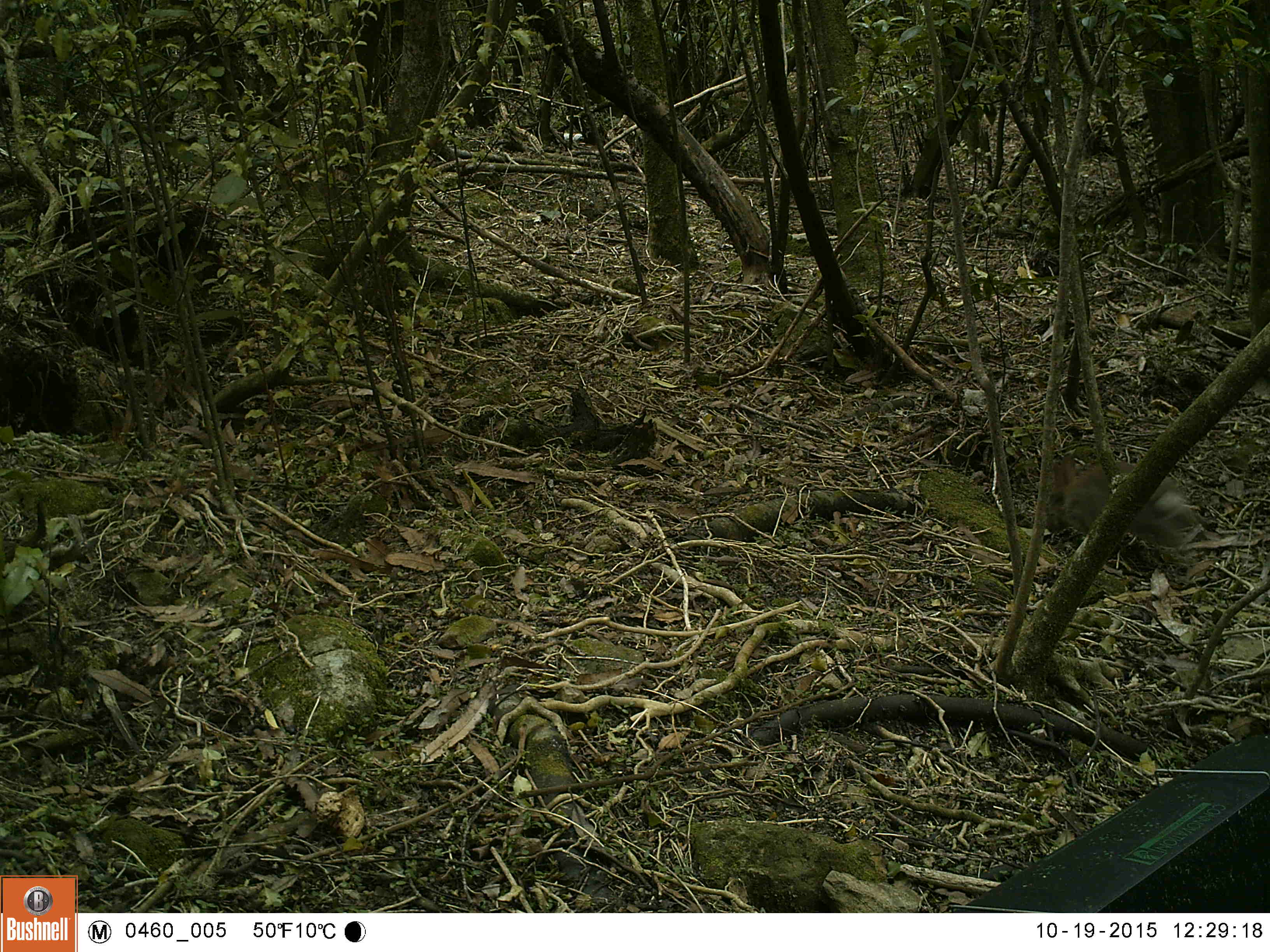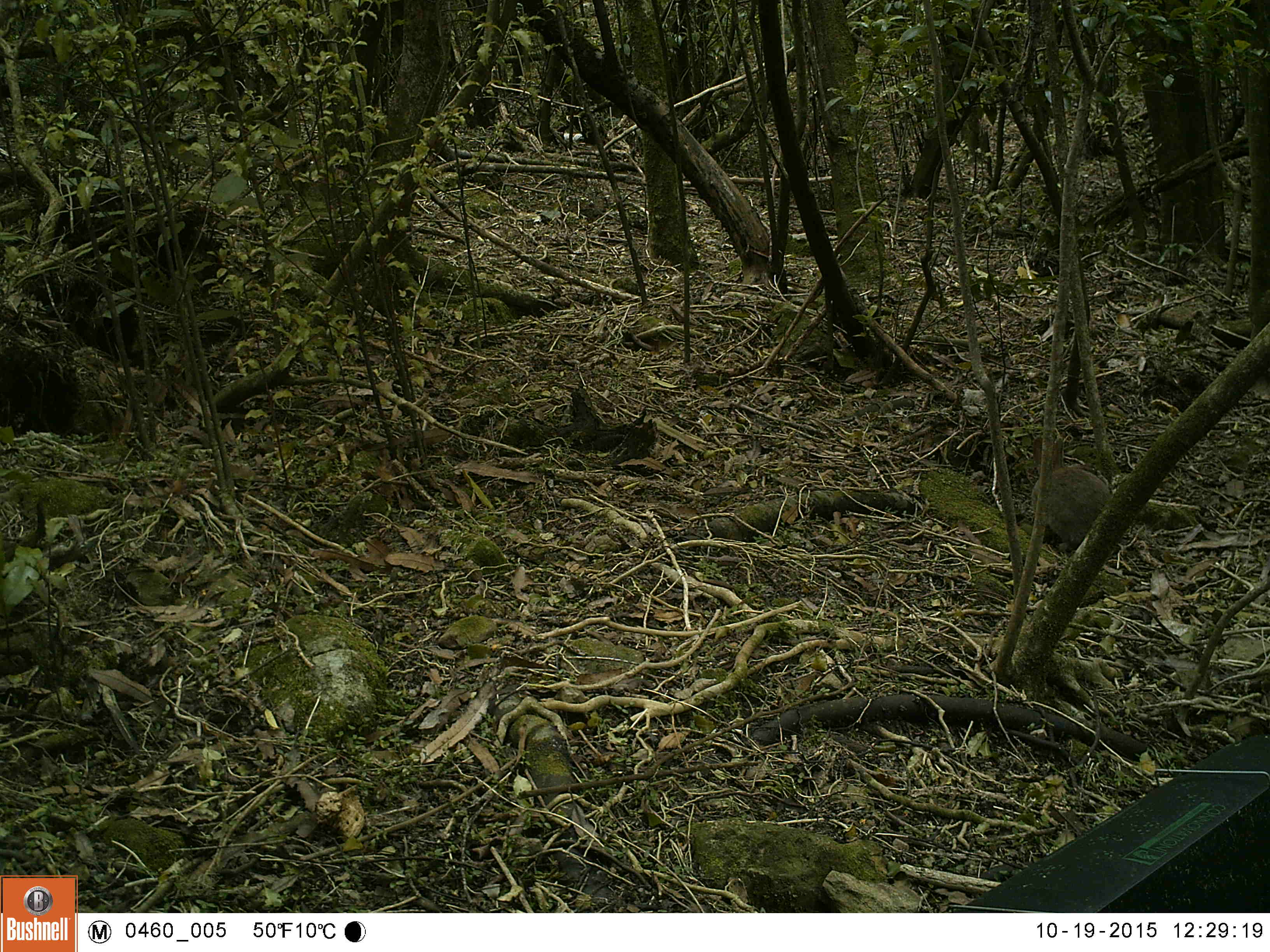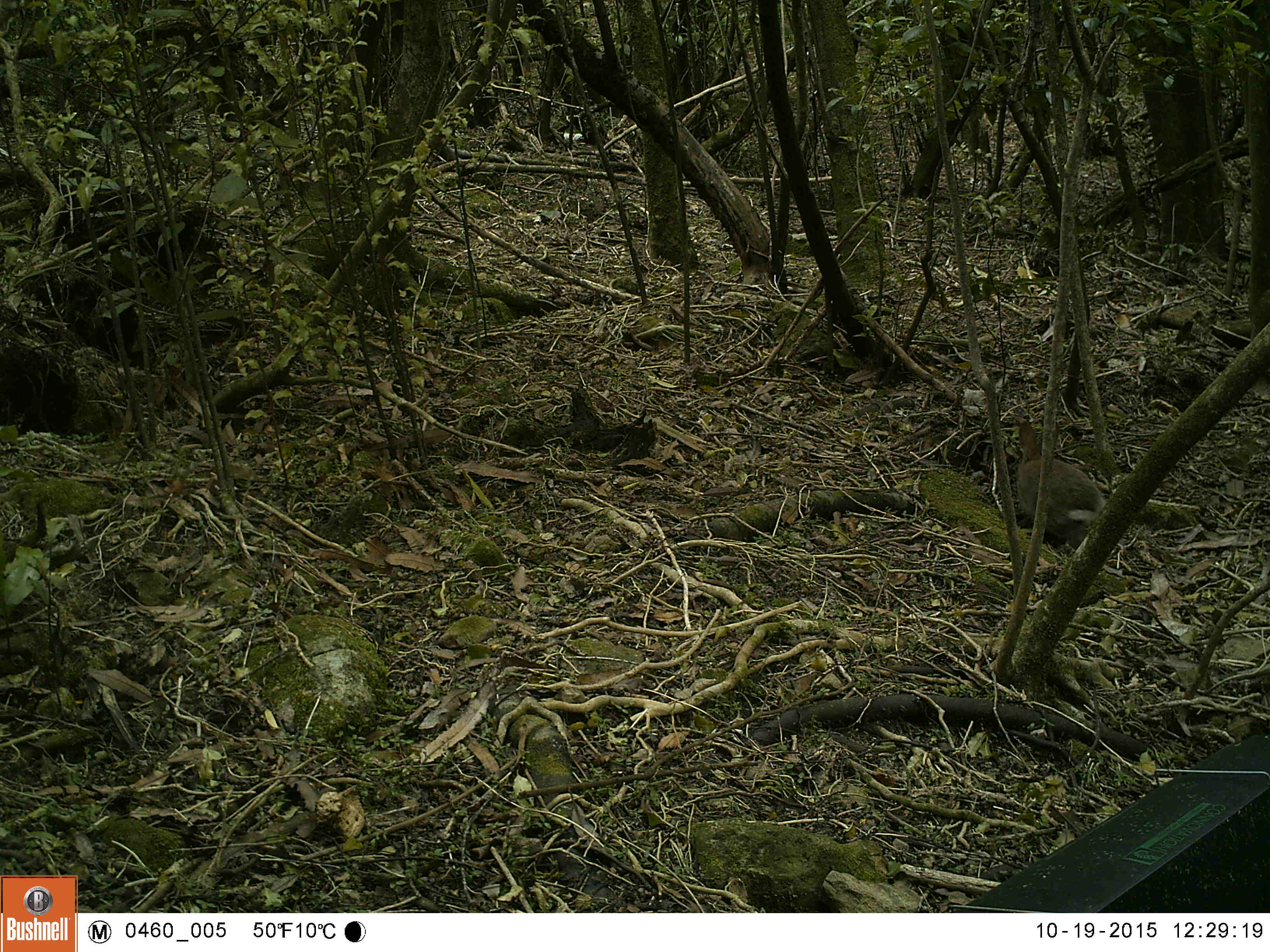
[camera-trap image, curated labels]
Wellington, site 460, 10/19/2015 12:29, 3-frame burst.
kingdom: Animalia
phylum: Chordata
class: Mammalia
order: Lagomorpha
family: Leporidae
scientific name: Leporidae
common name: rabbit